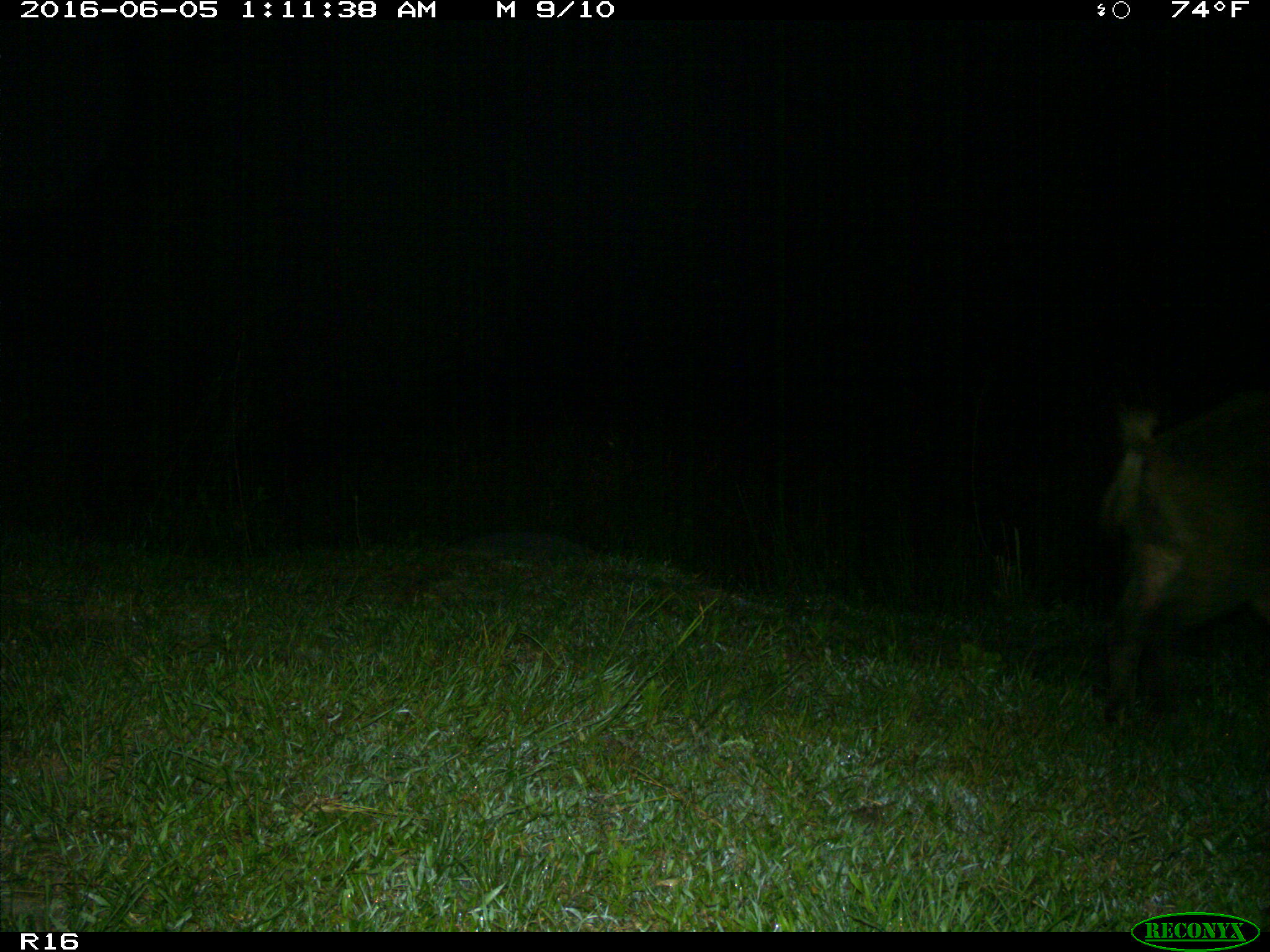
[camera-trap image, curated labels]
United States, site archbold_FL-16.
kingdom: Animalia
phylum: Chordata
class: Mammalia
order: Artiodactyla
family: Suidae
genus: Sus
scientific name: Sus scrofa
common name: wild boar